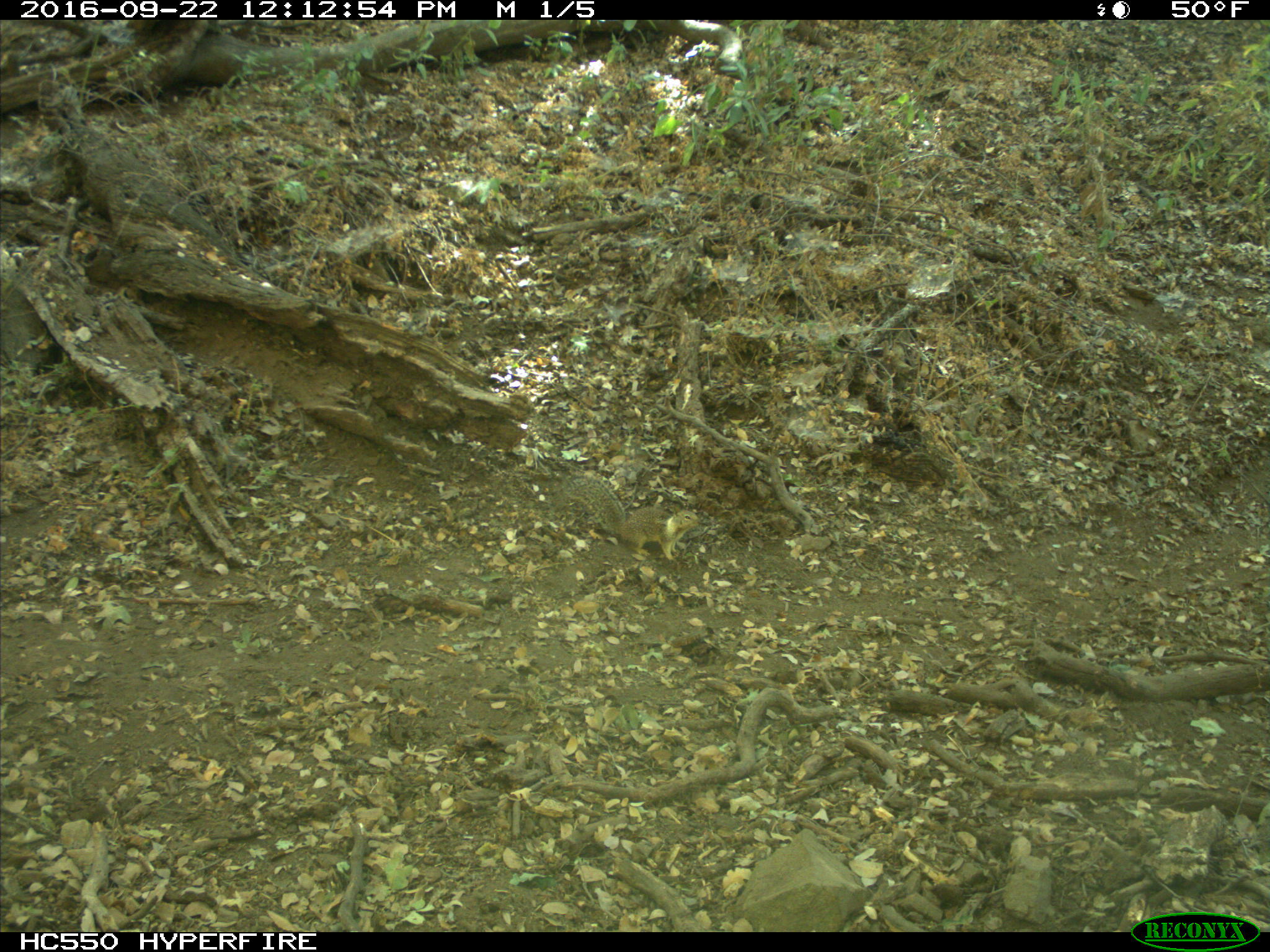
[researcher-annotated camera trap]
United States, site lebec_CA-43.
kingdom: Animalia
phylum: Chordata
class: Mammalia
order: Rodentia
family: Sciuridae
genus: Otospermophilus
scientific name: Otospermophilus beecheyi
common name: california ground squirrel